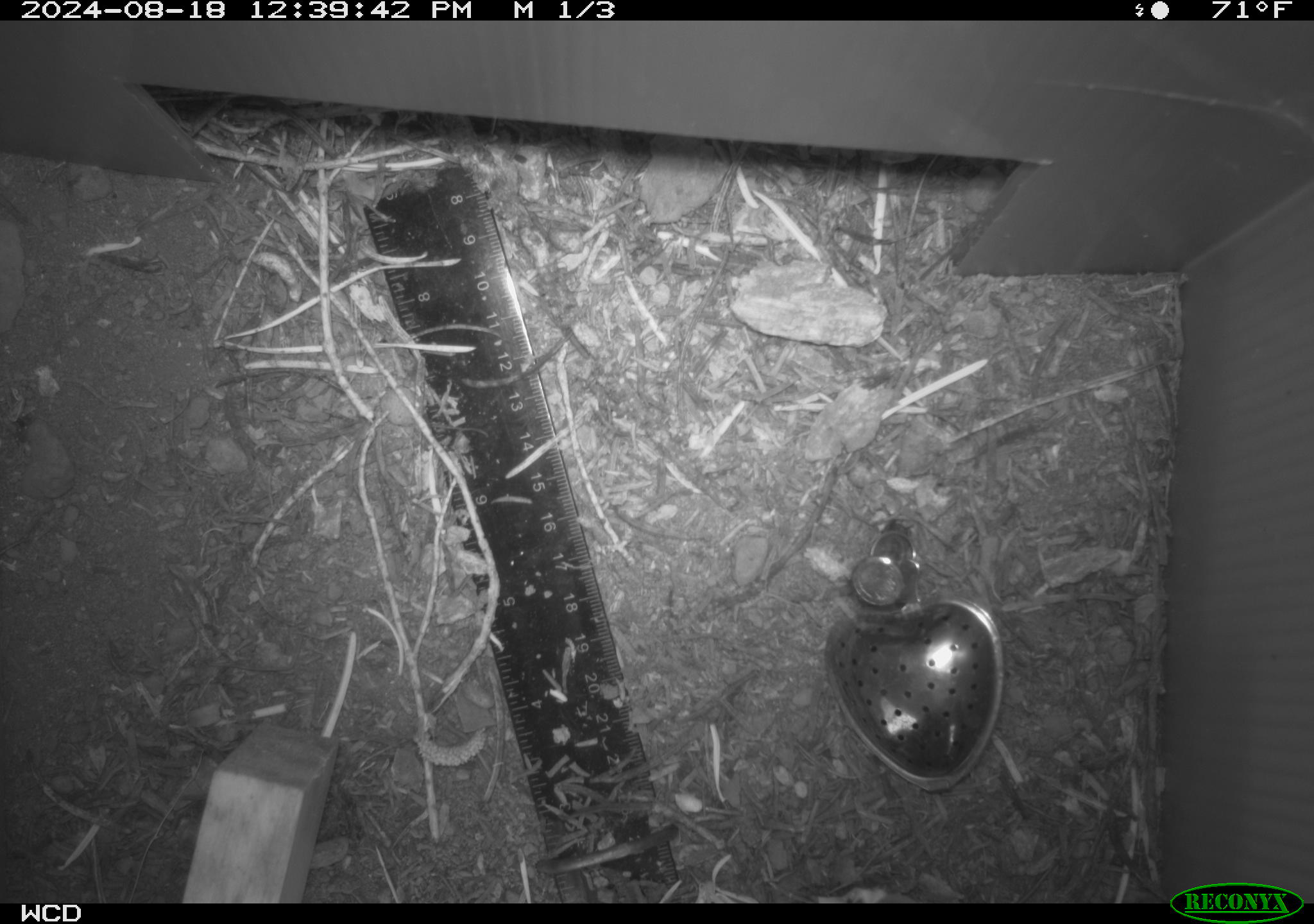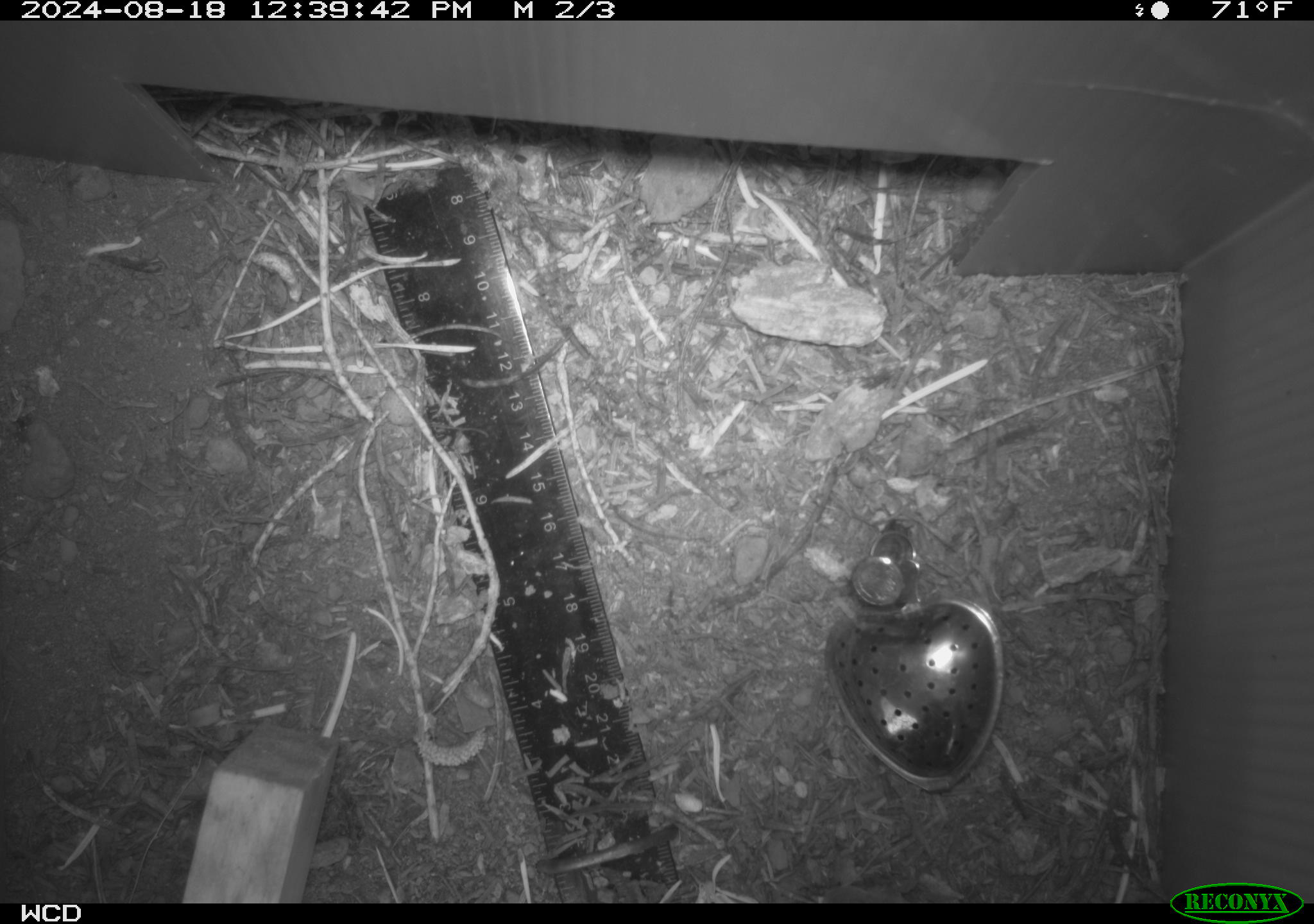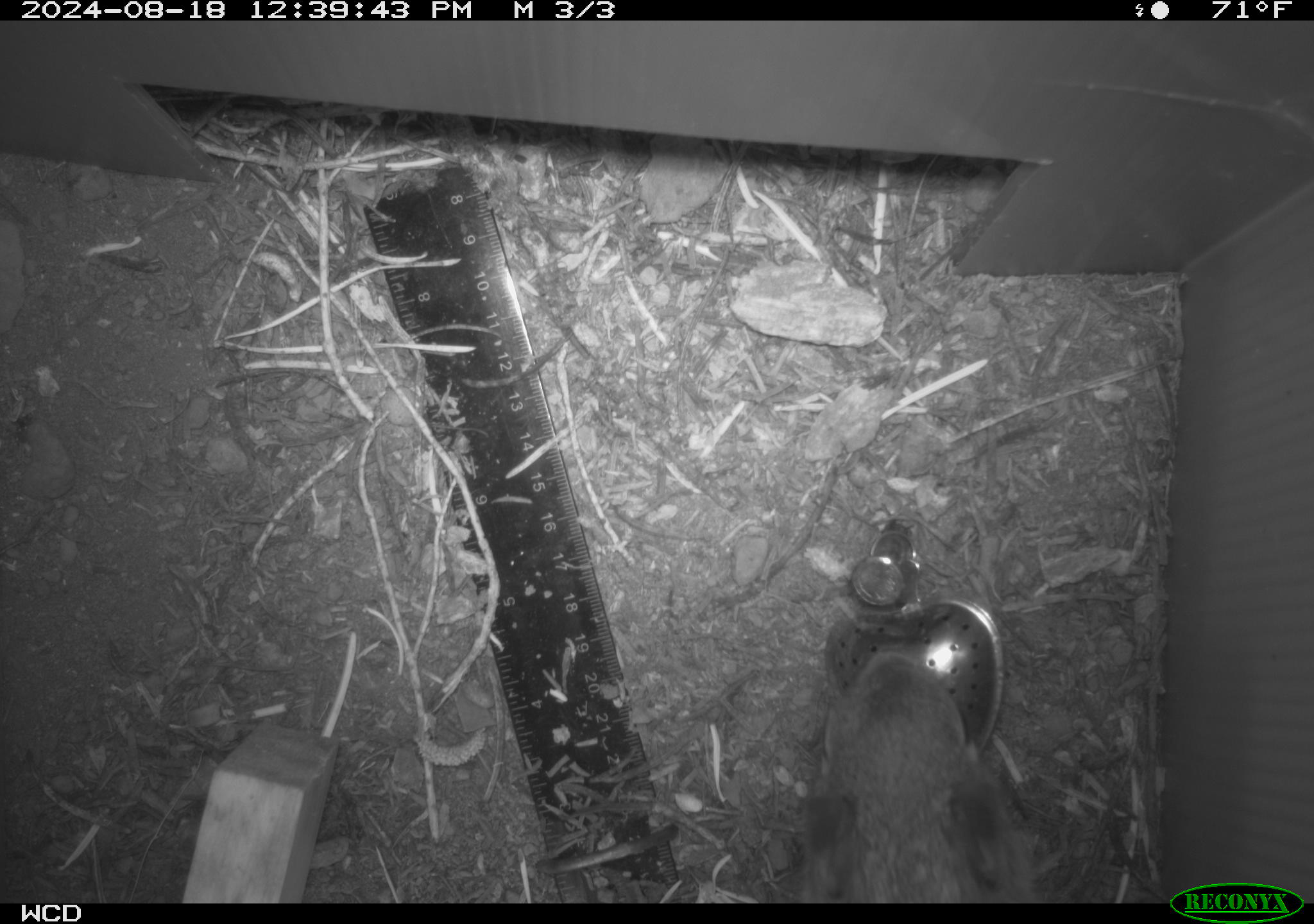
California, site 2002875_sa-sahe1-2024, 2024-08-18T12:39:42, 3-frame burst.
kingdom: Animalia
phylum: Chordata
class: Mammalia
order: Rodentia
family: Sciuridae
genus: Otospermophilus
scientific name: Otospermophilus beecheyi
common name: california ground squirrel